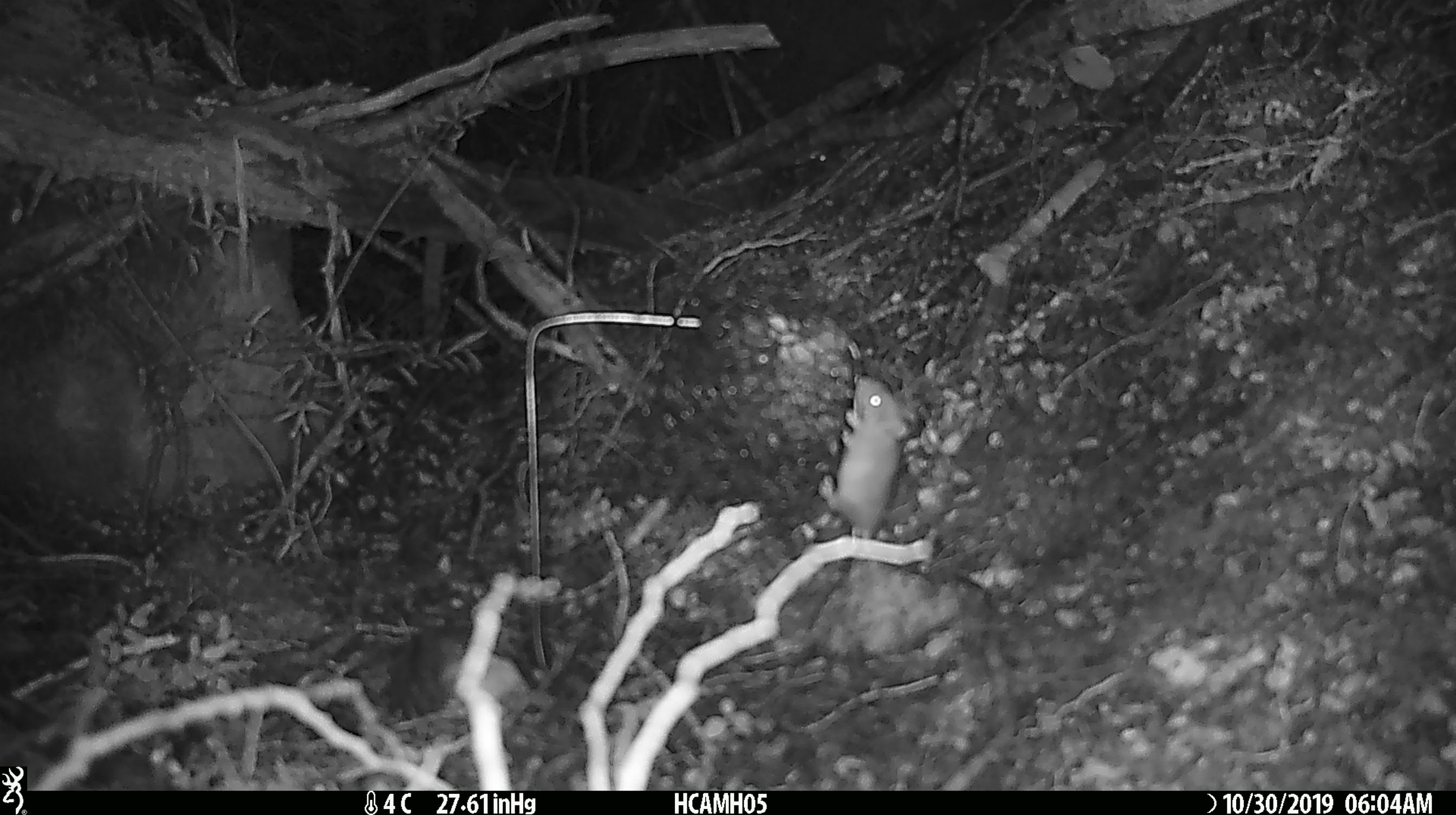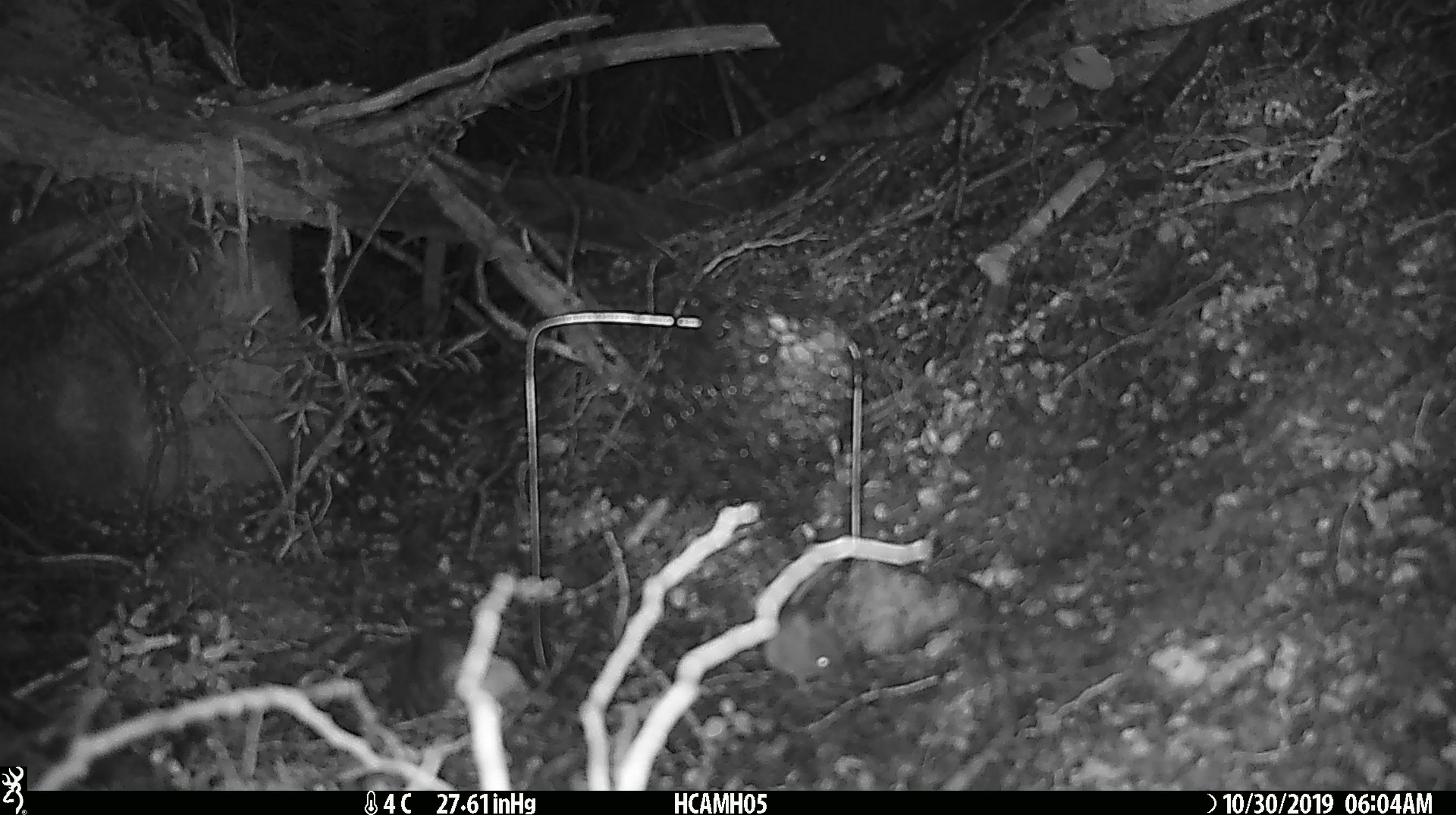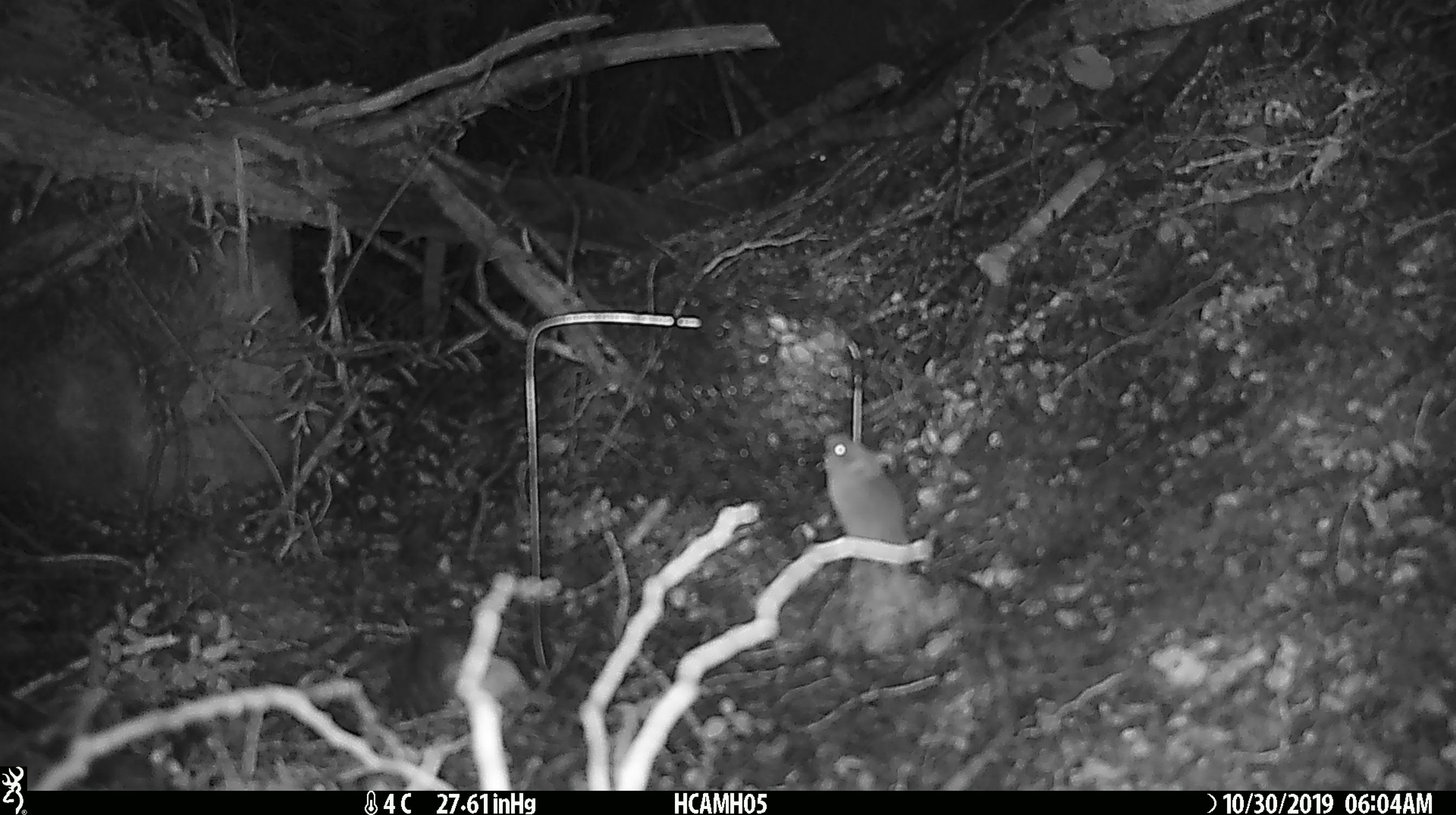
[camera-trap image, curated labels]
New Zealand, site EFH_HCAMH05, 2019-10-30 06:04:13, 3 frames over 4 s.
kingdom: Animalia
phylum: Chordata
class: Mammalia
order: Rodentia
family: Muridae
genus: Mus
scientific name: Mus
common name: mouse